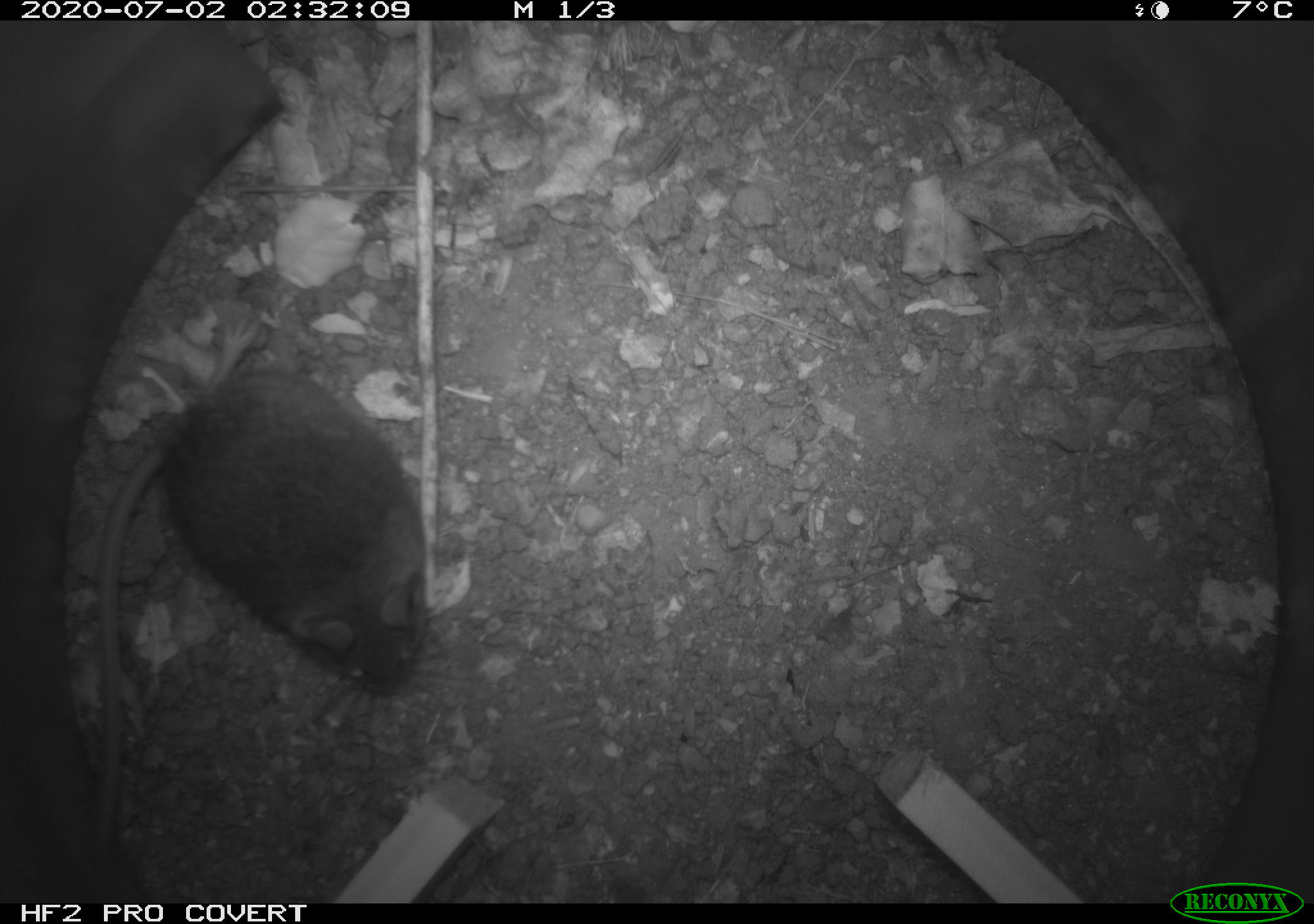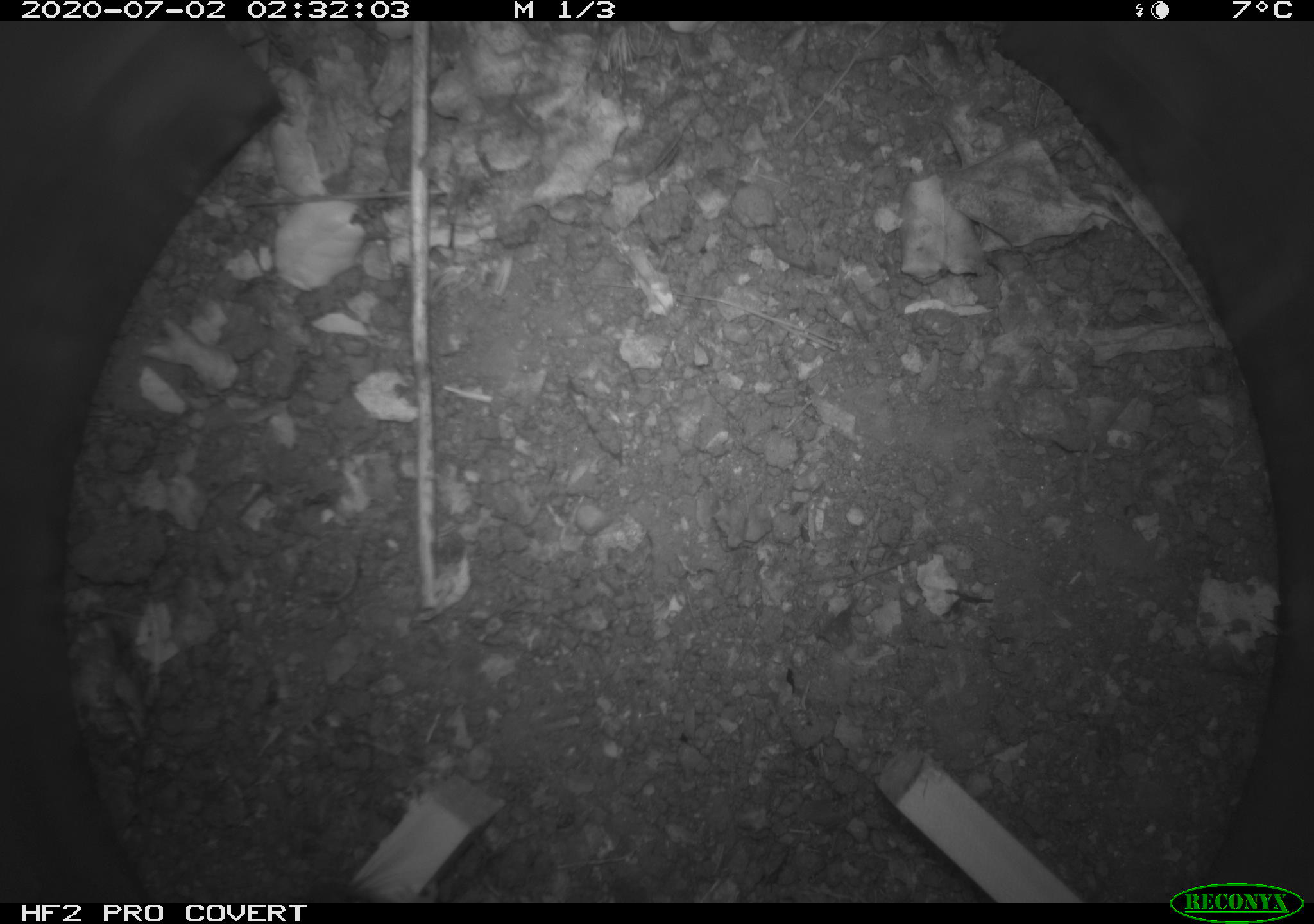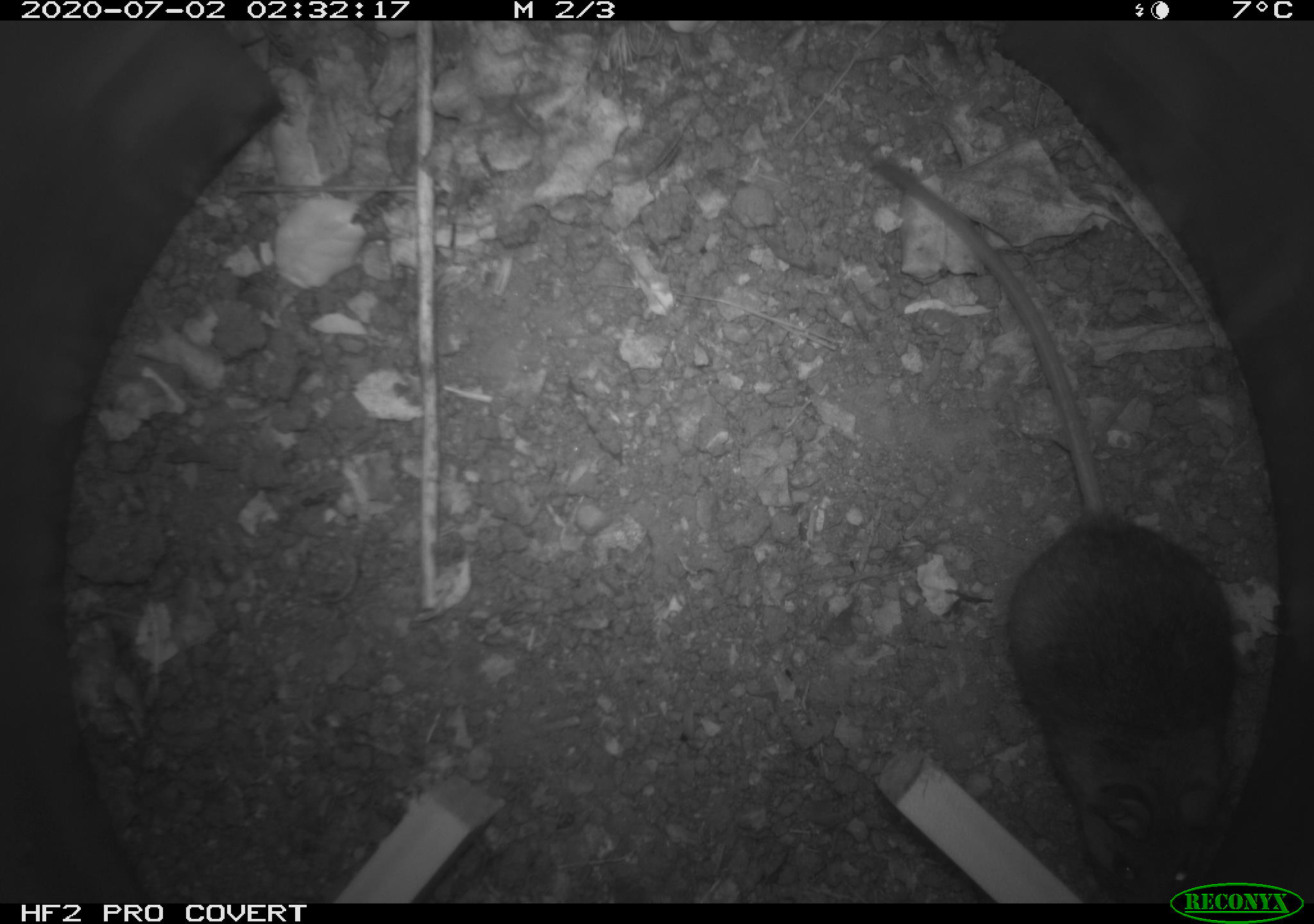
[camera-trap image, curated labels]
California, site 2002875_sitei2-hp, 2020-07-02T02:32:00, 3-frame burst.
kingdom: Animalia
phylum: Chordata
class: Mammalia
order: Rodentia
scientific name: Rodentia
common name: rodent